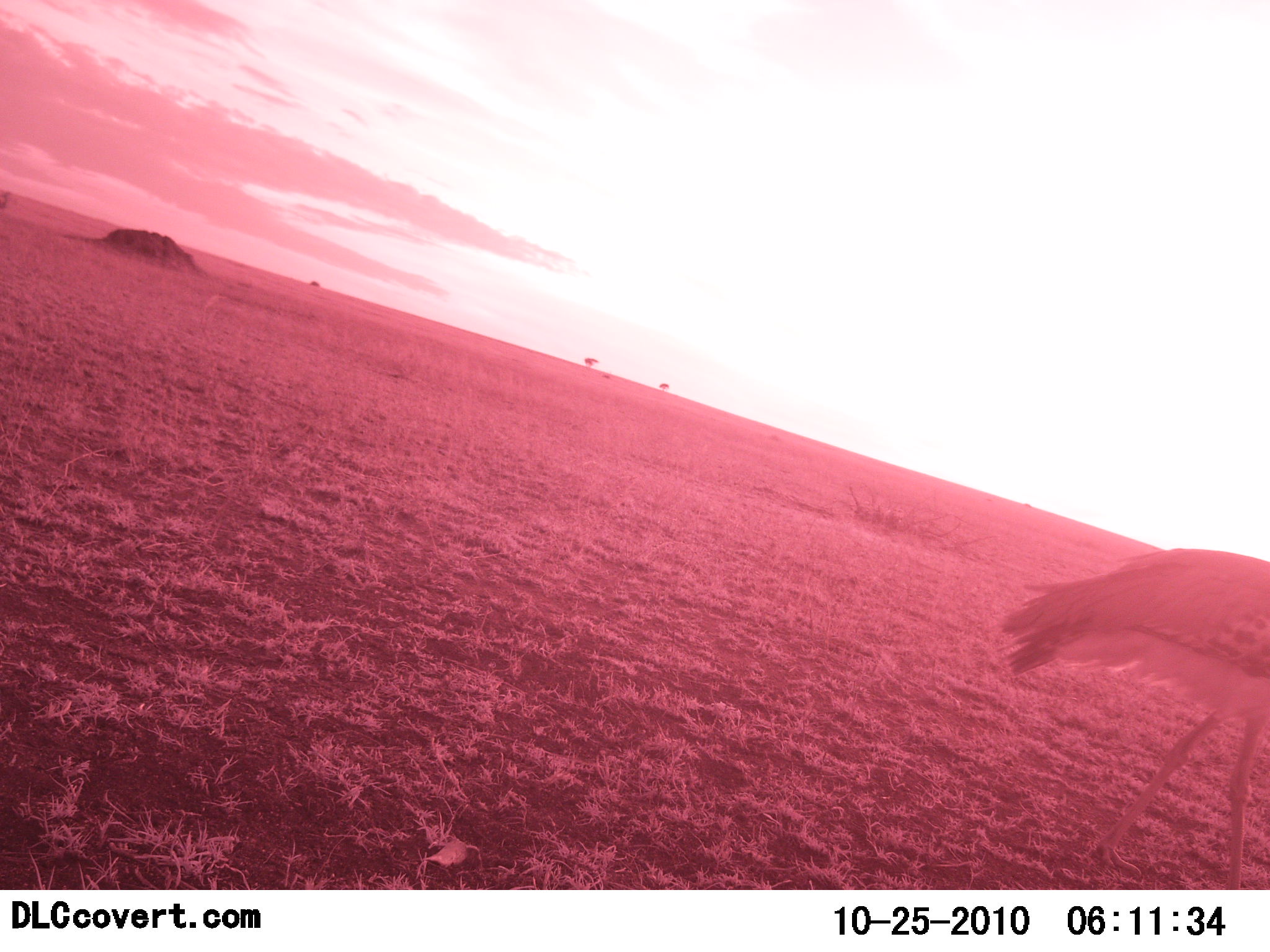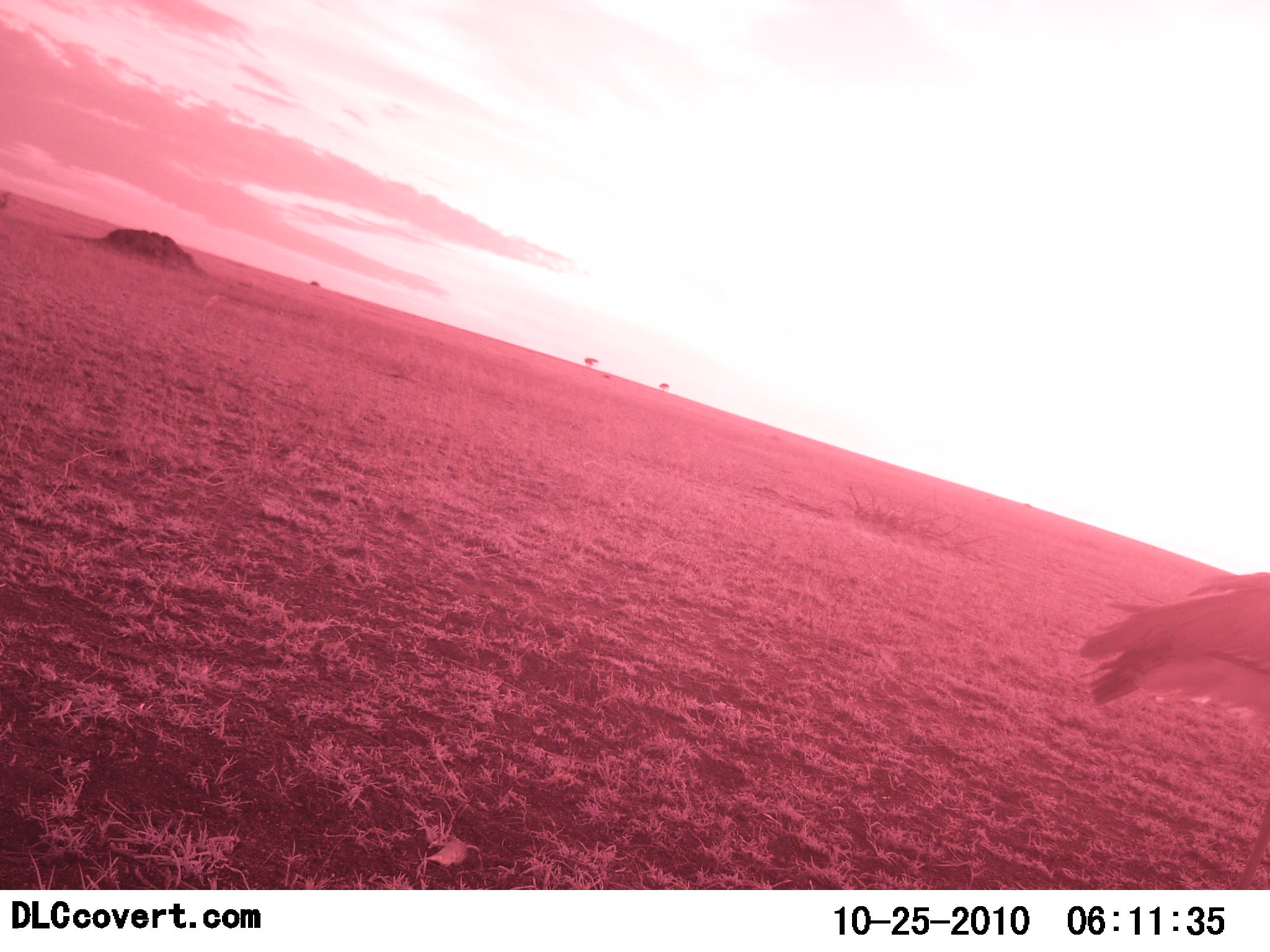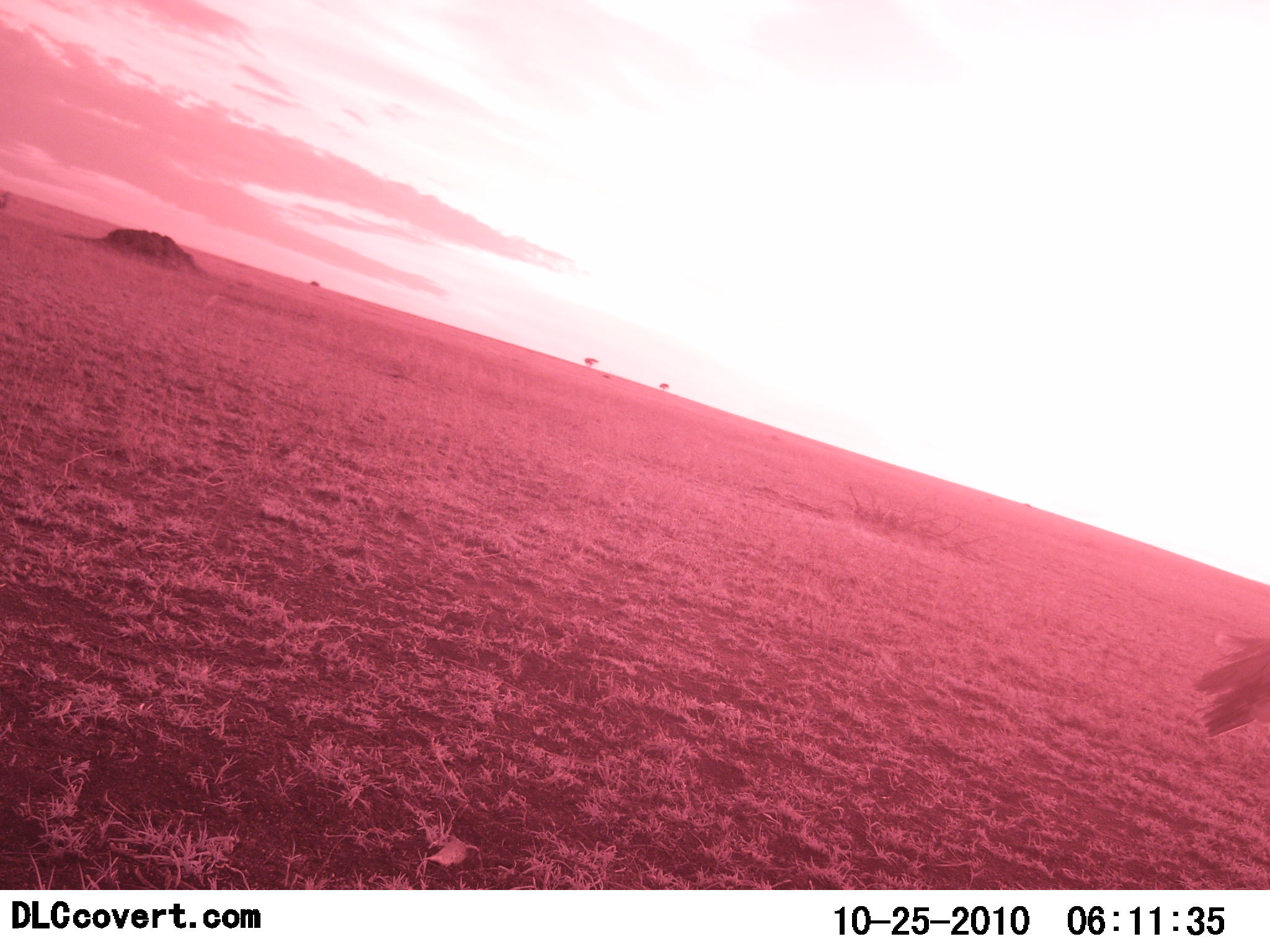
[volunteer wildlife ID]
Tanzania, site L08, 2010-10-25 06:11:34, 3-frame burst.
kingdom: Animalia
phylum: Chordata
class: Aves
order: Otidiformes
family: Otididae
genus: Ardeotis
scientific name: Ardeotis kori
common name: kori bustard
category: koribustard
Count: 1.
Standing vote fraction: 6%.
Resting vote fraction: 0%.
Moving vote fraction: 94%.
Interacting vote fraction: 0%.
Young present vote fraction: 0%.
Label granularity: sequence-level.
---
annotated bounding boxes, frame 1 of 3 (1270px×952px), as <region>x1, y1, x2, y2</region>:
animal: <region>998, 547, 1270, 890</region>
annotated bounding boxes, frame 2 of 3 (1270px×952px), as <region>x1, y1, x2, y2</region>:
animal: <region>1078, 571, 1270, 890</region>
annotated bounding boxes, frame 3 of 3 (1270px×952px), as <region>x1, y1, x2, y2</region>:
animal: <region>1190, 636, 1270, 742</region>